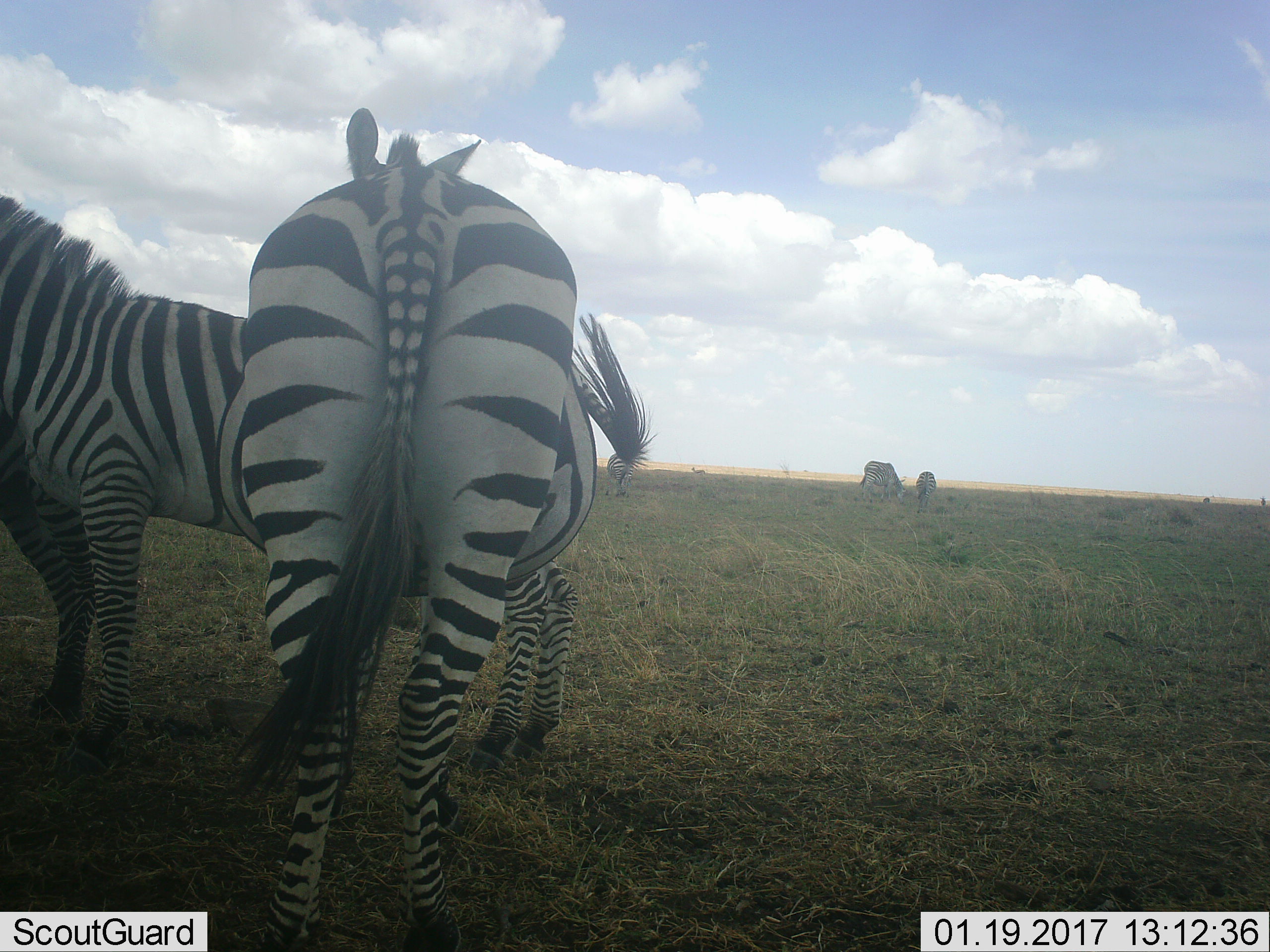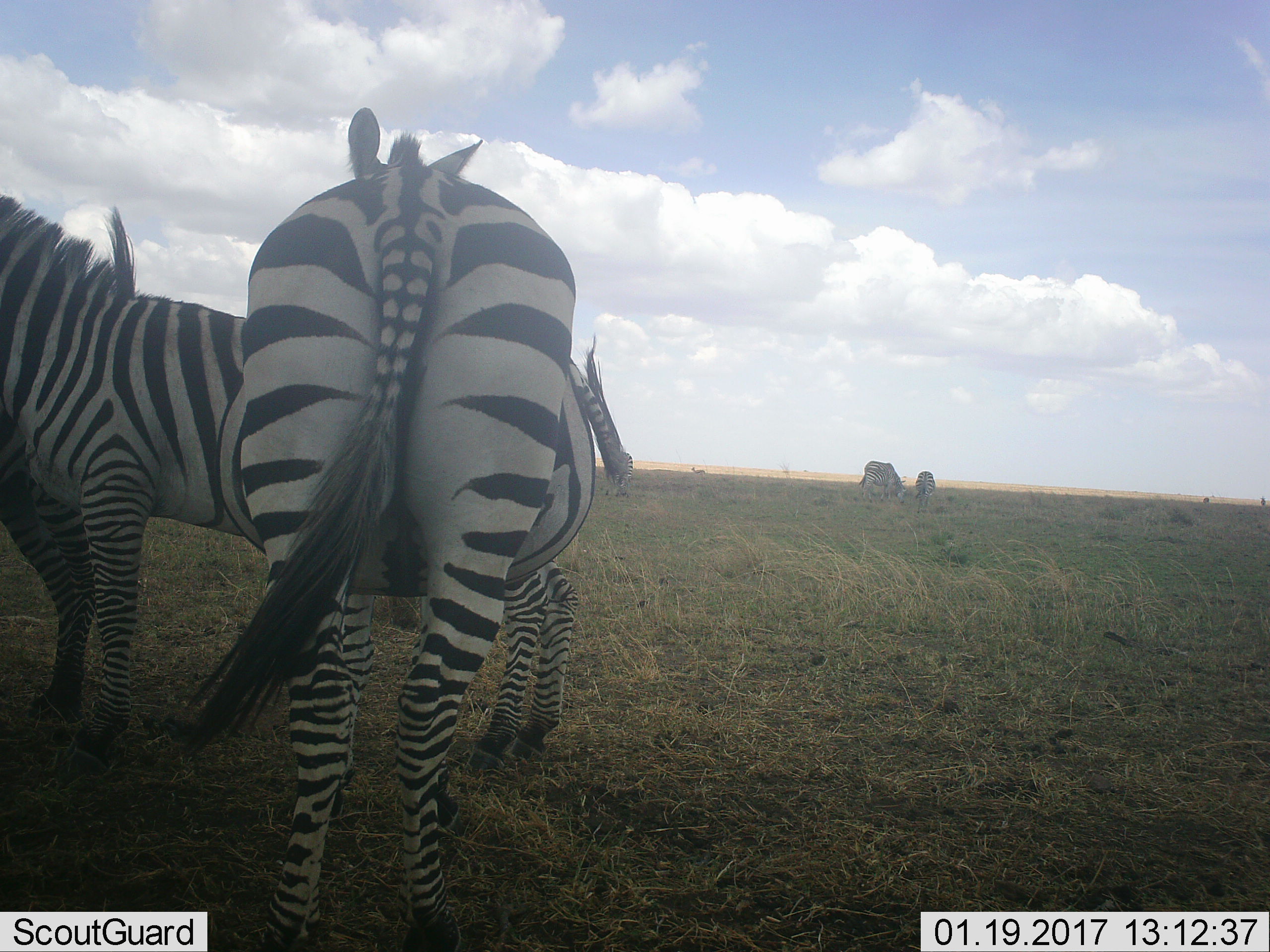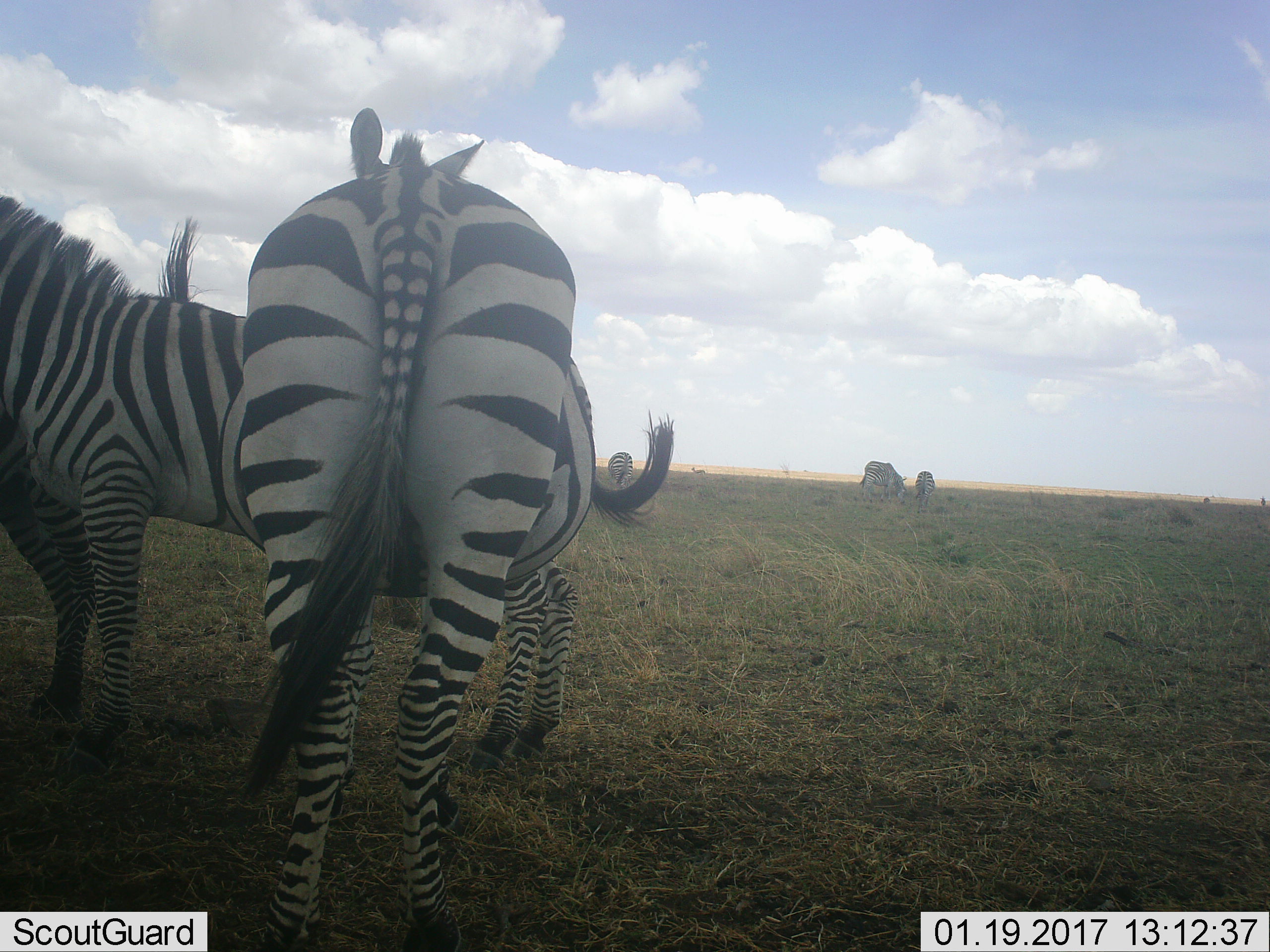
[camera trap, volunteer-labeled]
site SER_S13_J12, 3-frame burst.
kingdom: Animalia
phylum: Chordata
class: Mammalia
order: Perissodactyla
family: Equidae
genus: Equus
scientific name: Equus quagga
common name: plains zebra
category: zebraplains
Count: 6.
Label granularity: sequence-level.